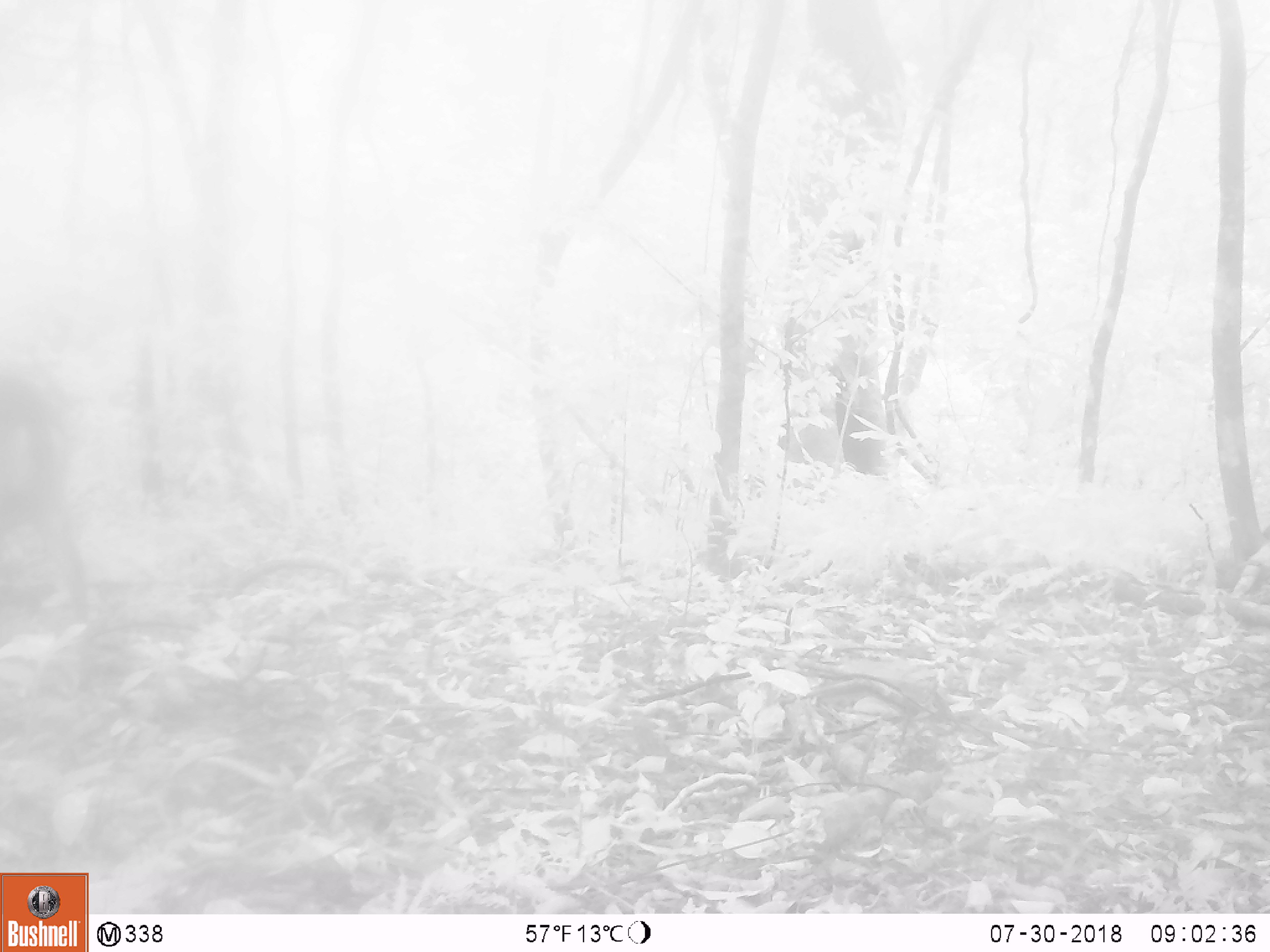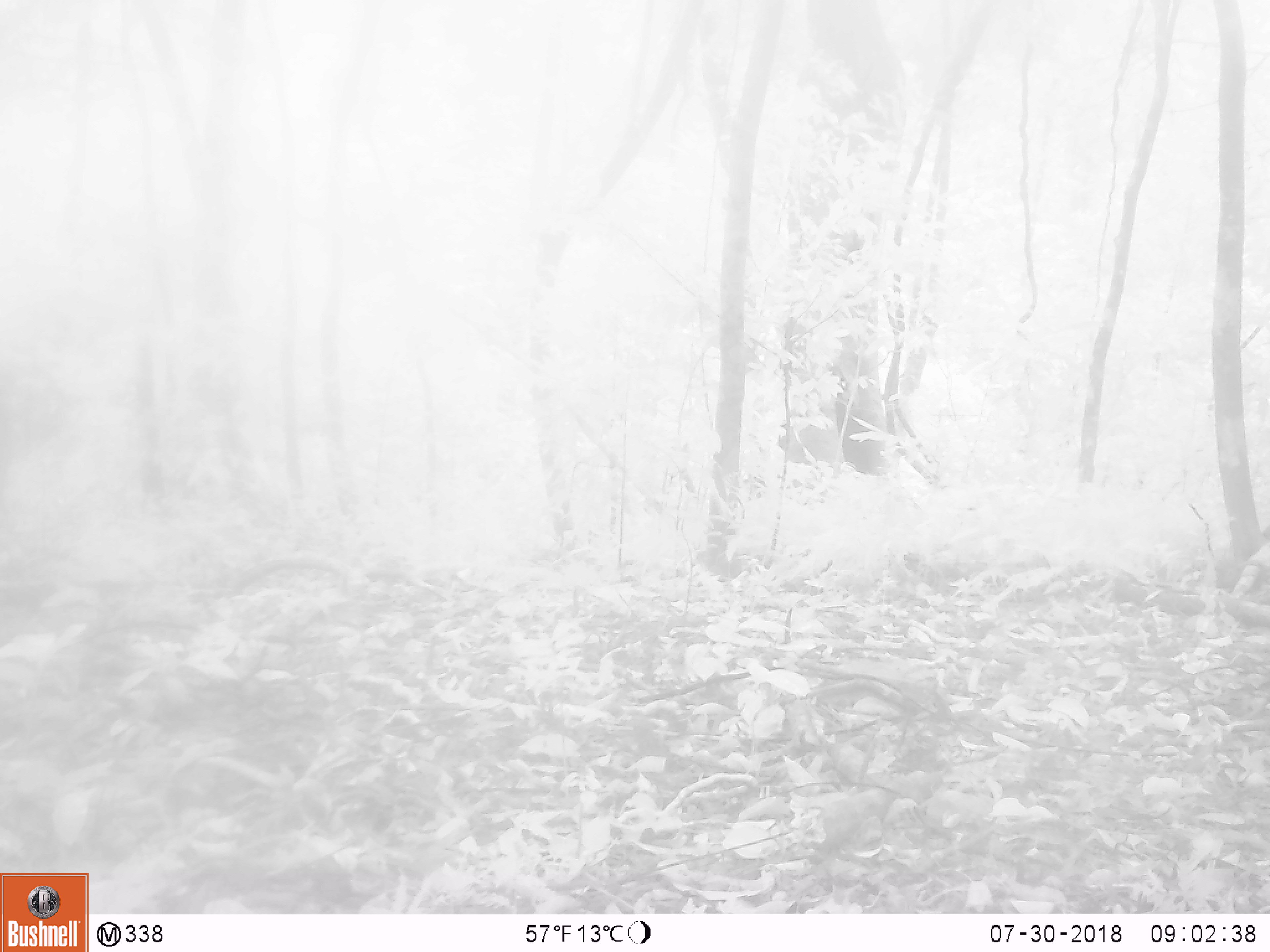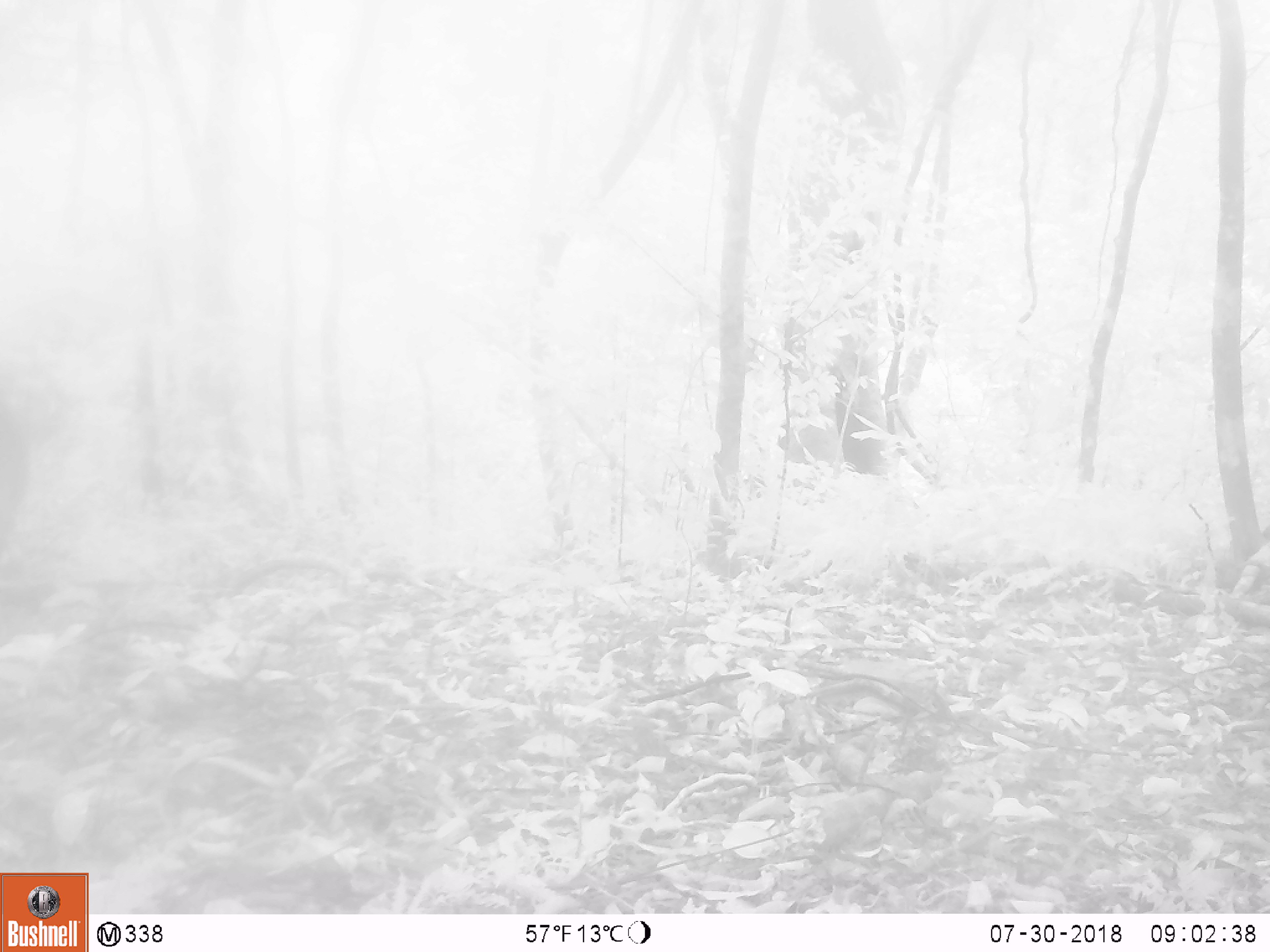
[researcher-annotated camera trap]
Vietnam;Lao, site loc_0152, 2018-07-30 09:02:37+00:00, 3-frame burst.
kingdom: Animalia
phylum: Chordata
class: Mammalia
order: Artiodactyla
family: Cervidae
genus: Muntiacus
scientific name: Muntiacus vuquangensis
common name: large-antlered muntjac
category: large antlered muntjac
Large antlered muntjac (large-antlered muntjac) (Muntiacus vuquangensis). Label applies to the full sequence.